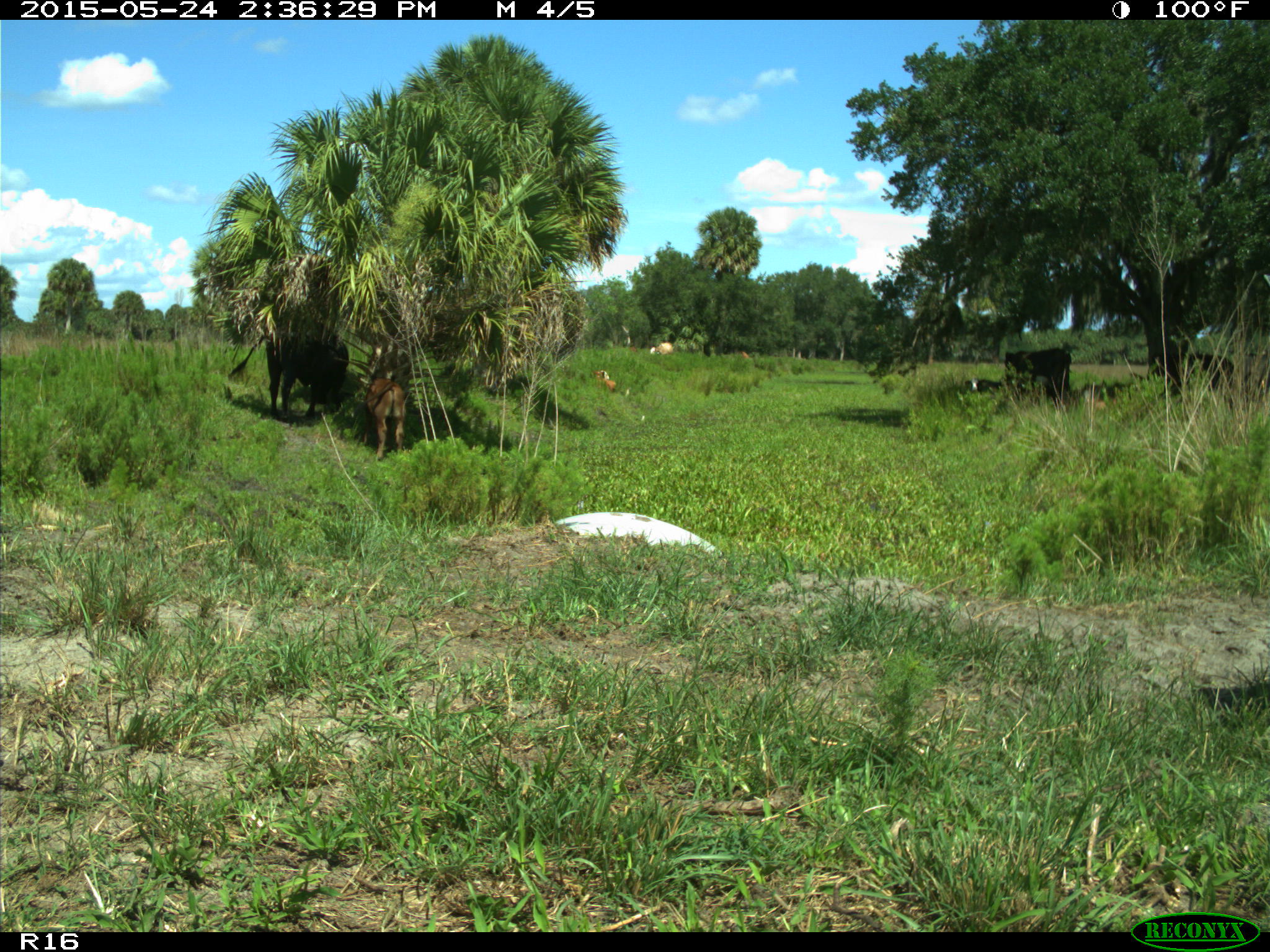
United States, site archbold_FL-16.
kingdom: Animalia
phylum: Chordata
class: Mammalia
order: Artiodactyla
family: Bovidae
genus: Bos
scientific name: Bos taurus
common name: domestic cow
Bos taurus (domestic cow).